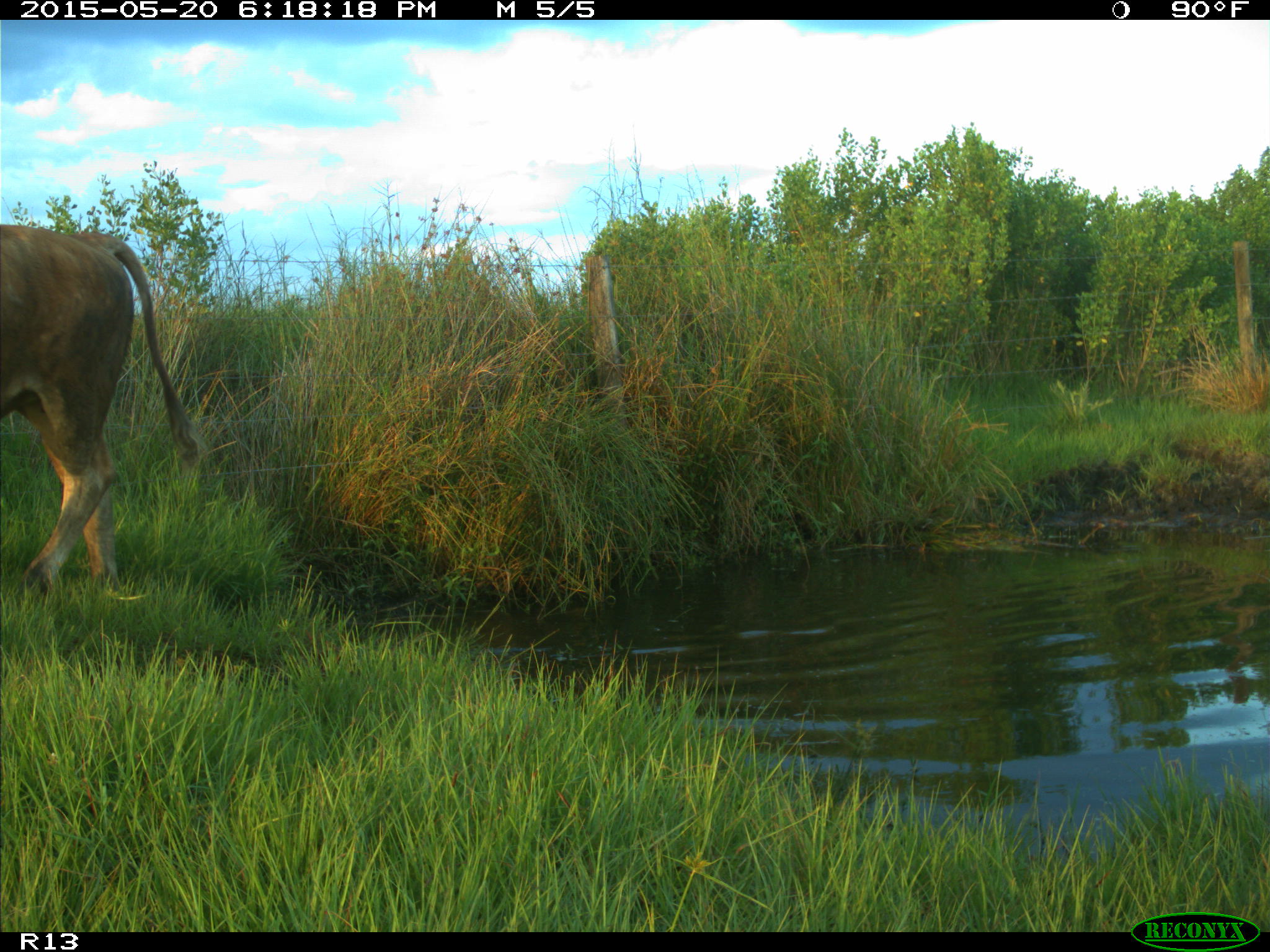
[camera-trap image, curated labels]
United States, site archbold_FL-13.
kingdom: Animalia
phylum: Chordata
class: Mammalia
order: Artiodactyla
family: Bovidae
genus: Bos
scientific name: Bos taurus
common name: domestic cow